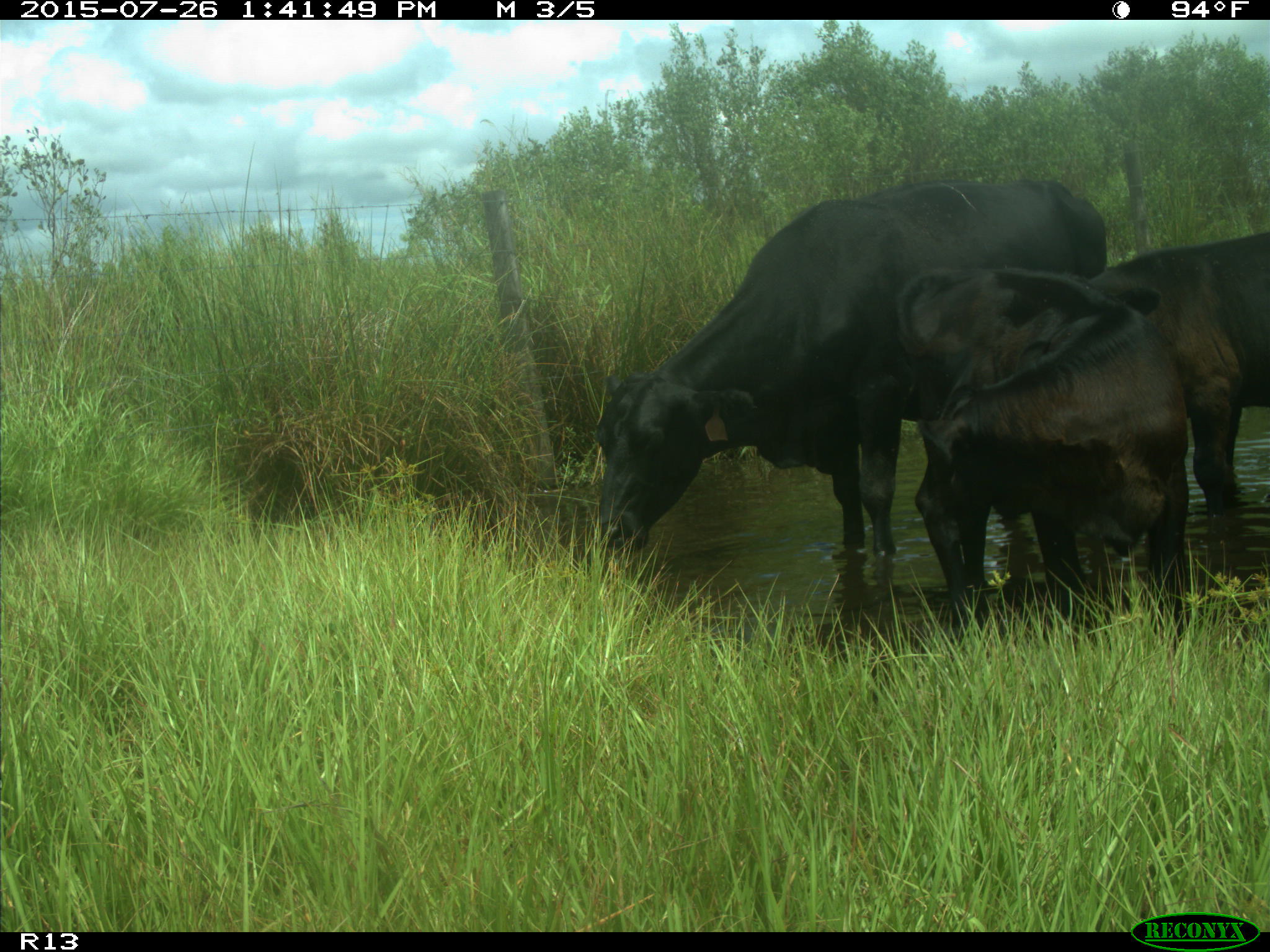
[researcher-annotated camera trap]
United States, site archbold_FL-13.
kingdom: Animalia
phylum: Chordata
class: Mammalia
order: Artiodactyla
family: Bovidae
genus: Bos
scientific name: Bos taurus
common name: domestic cow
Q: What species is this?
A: Bos taurus (domestic cow).